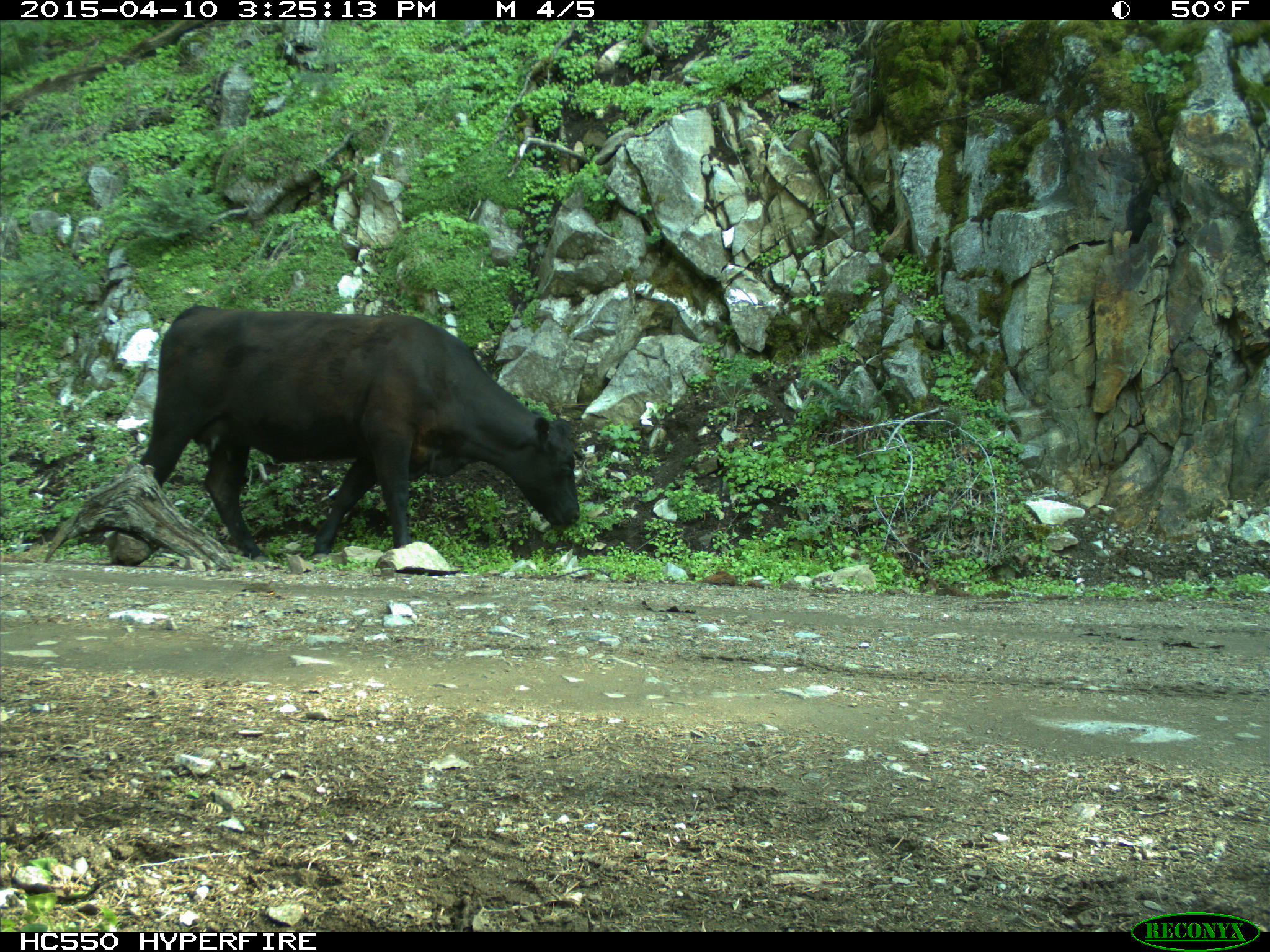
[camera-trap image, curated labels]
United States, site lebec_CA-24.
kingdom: Animalia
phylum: Chordata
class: Mammalia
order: Artiodactyla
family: Bovidae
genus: Bos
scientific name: Bos taurus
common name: domestic cow